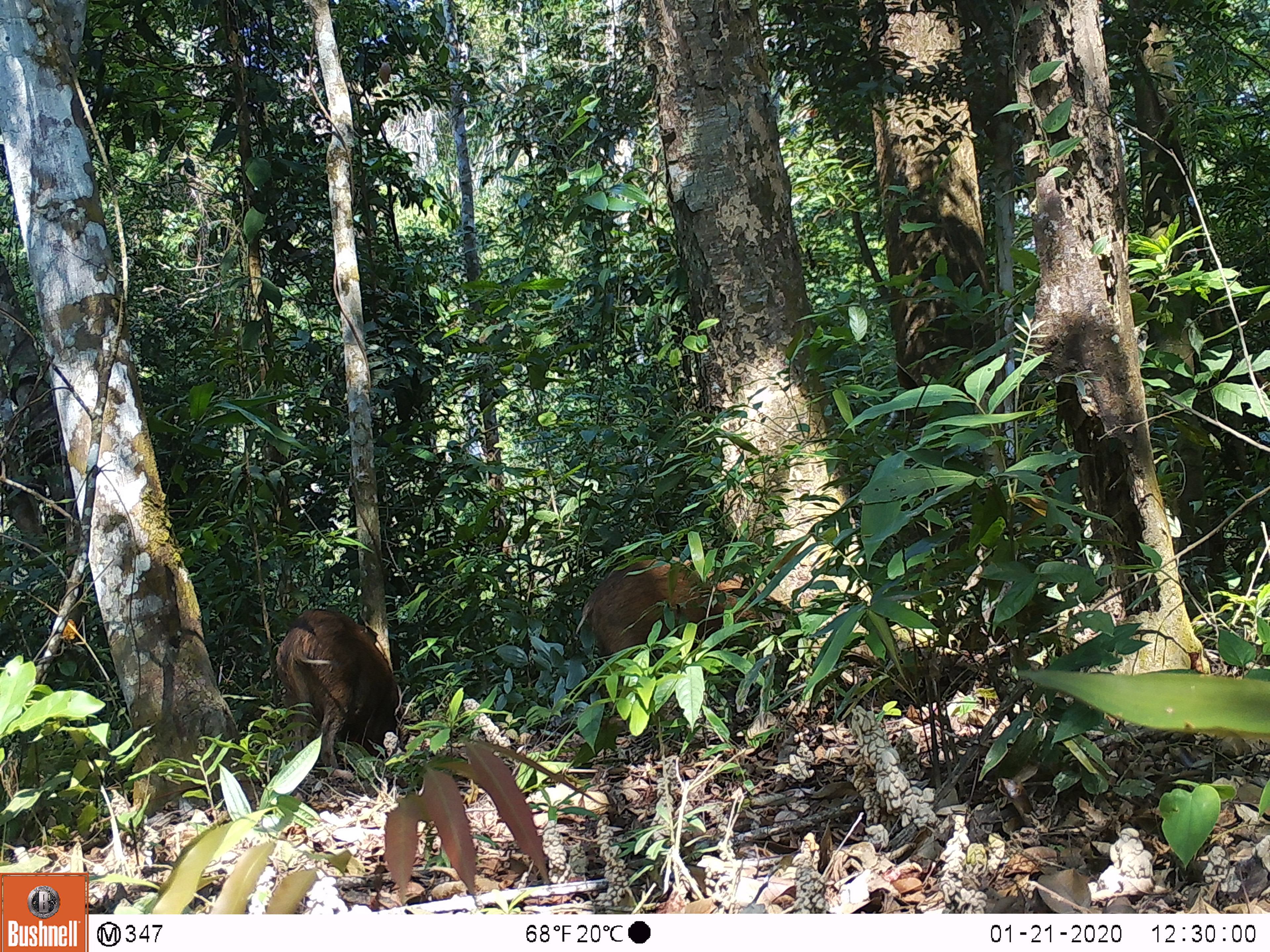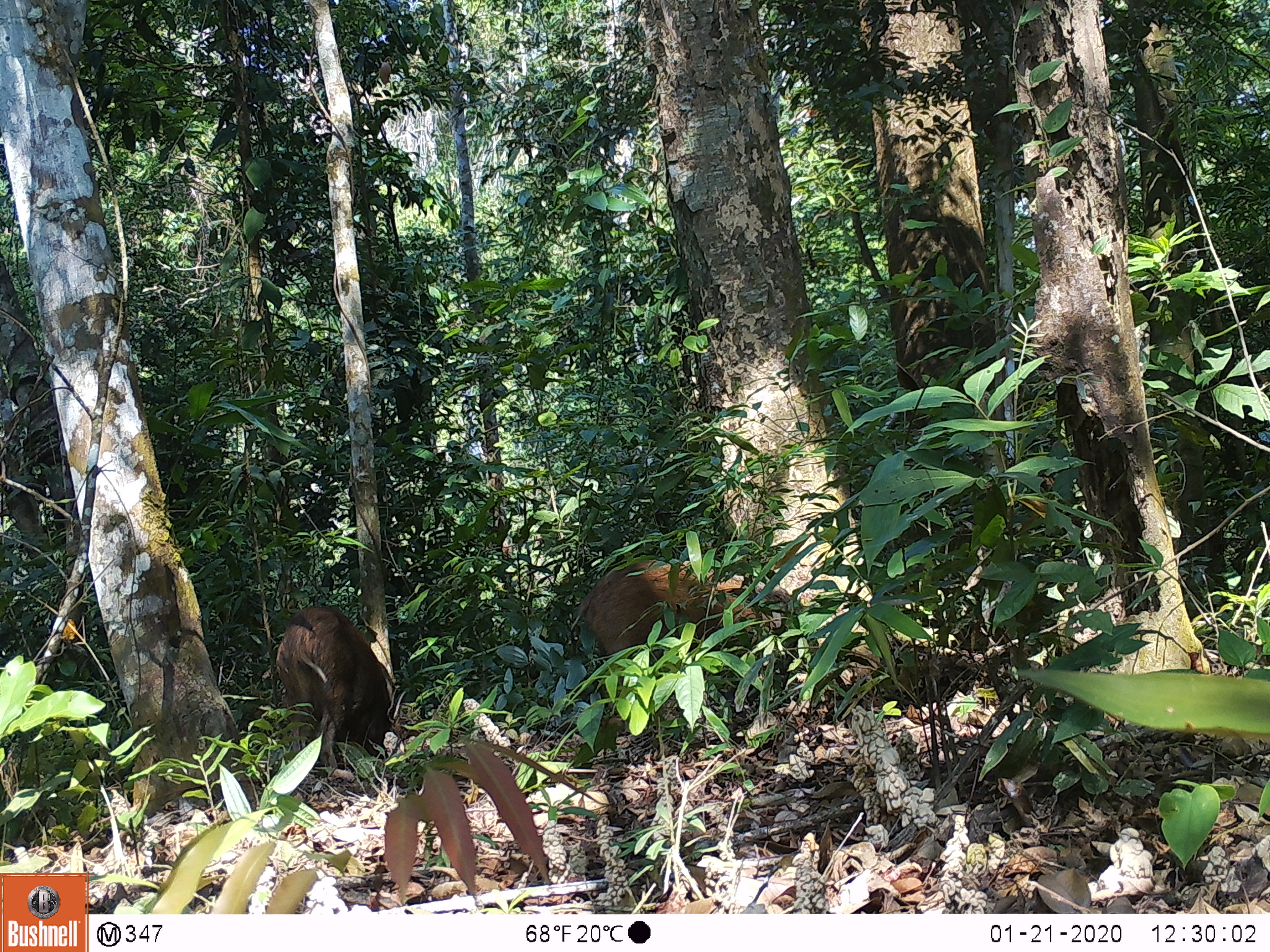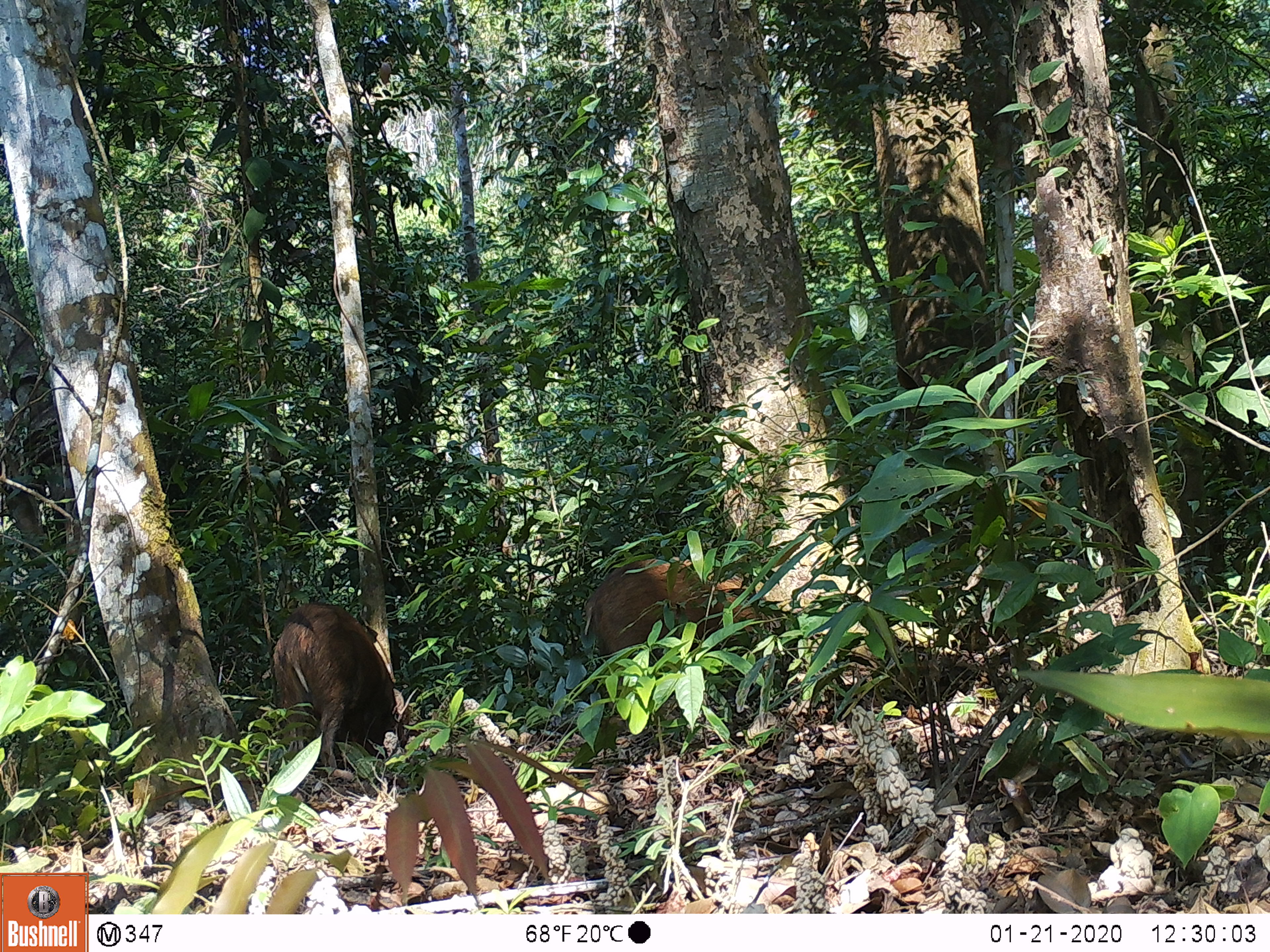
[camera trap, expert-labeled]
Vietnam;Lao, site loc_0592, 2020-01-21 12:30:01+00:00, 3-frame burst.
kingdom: Animalia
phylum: Chordata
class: Mammalia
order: Artiodactyla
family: Suidae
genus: Sus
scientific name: Sus scrofa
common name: eurasian wild pig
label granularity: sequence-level